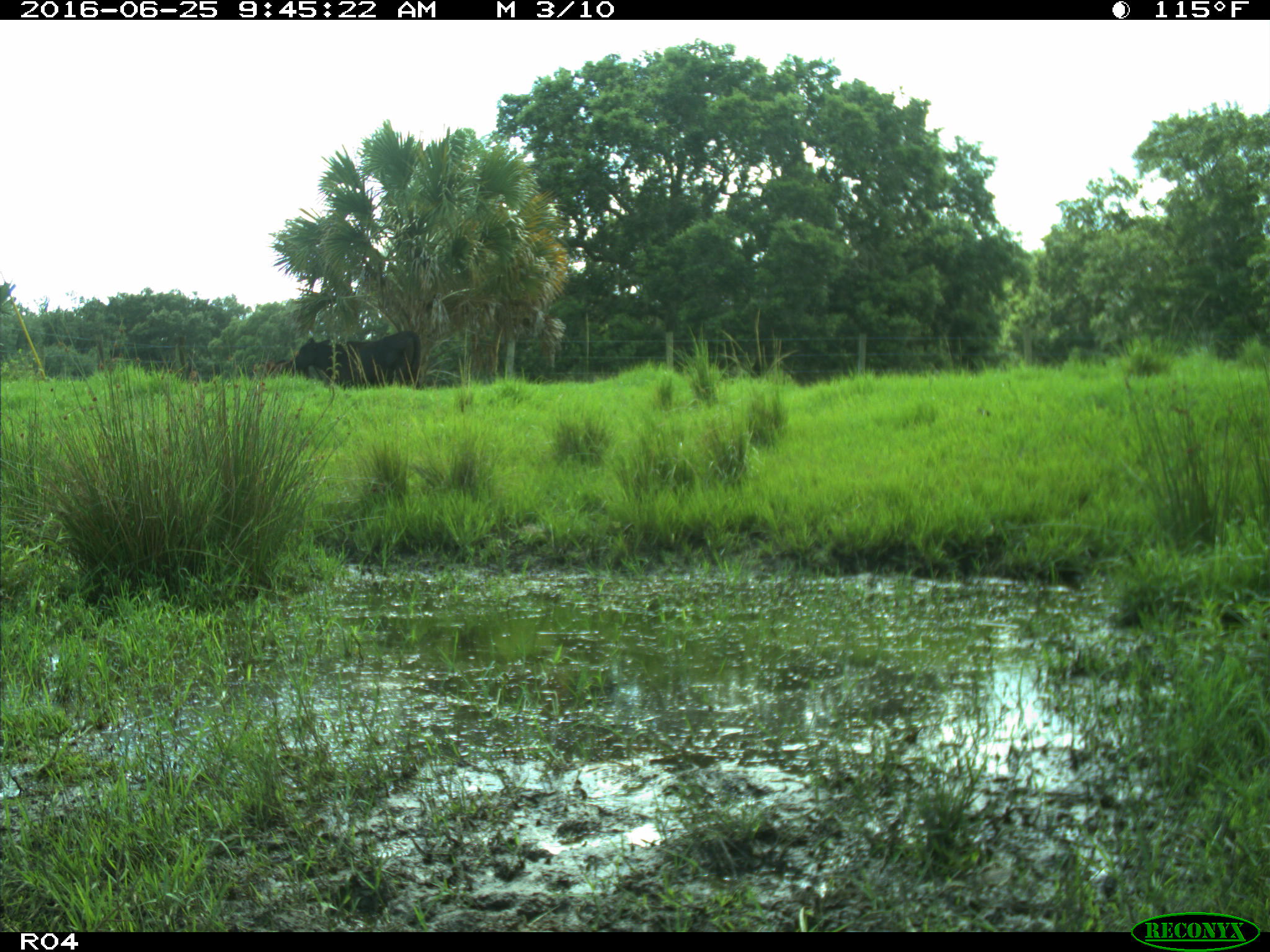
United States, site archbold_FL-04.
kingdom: Animalia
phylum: Chordata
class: Mammalia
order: Artiodactyla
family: Bovidae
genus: Bos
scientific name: Bos taurus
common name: domestic cow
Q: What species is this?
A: Bos taurus (domestic cow).